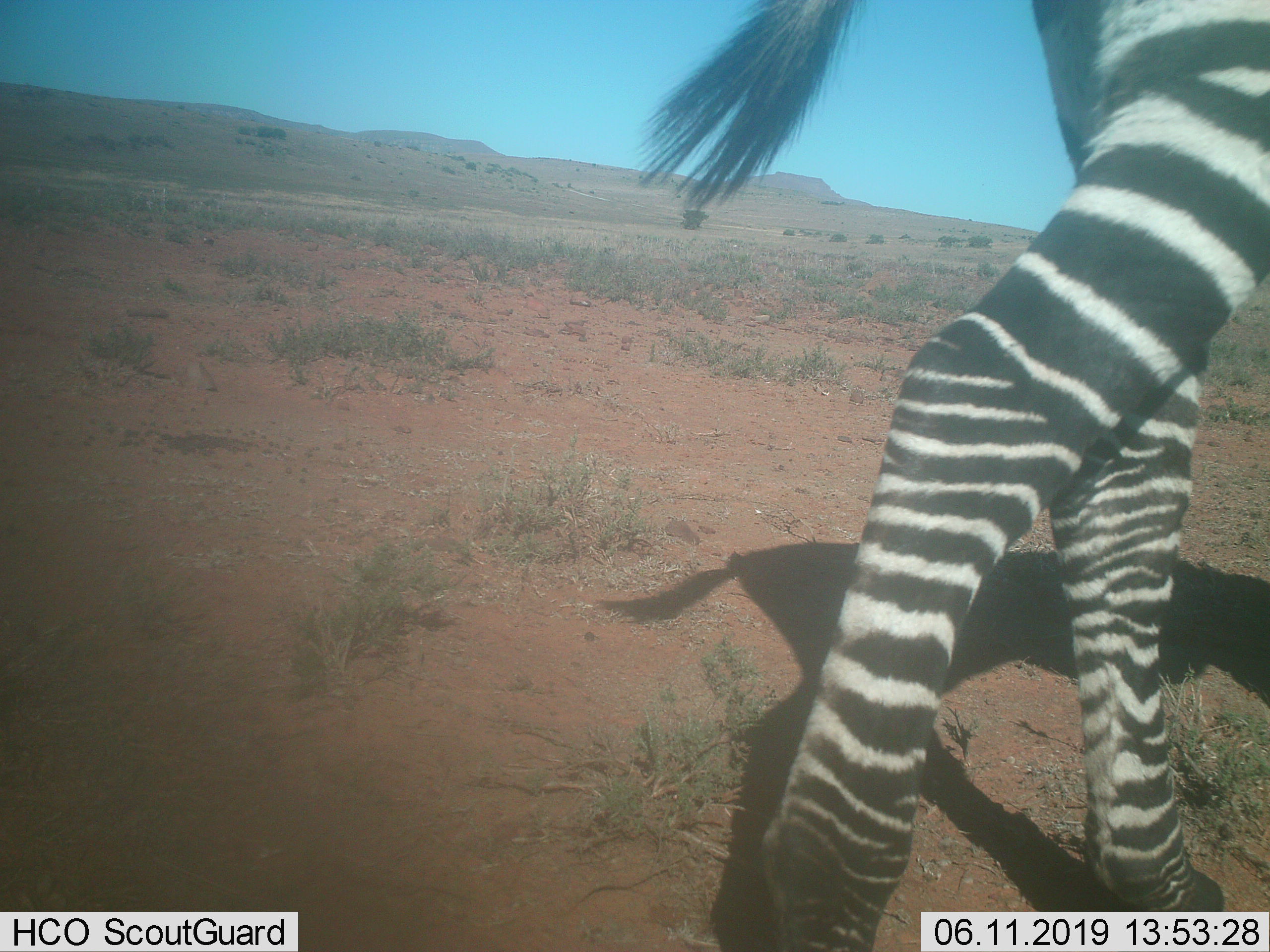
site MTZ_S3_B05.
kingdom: Animalia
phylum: Chordata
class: Mammalia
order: Perissodactyla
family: Equidae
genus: Equus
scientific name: Equus zebra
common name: mountain zebra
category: zebramountain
Zebramountain (mountain zebra) (Equus zebra), count 1. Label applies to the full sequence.